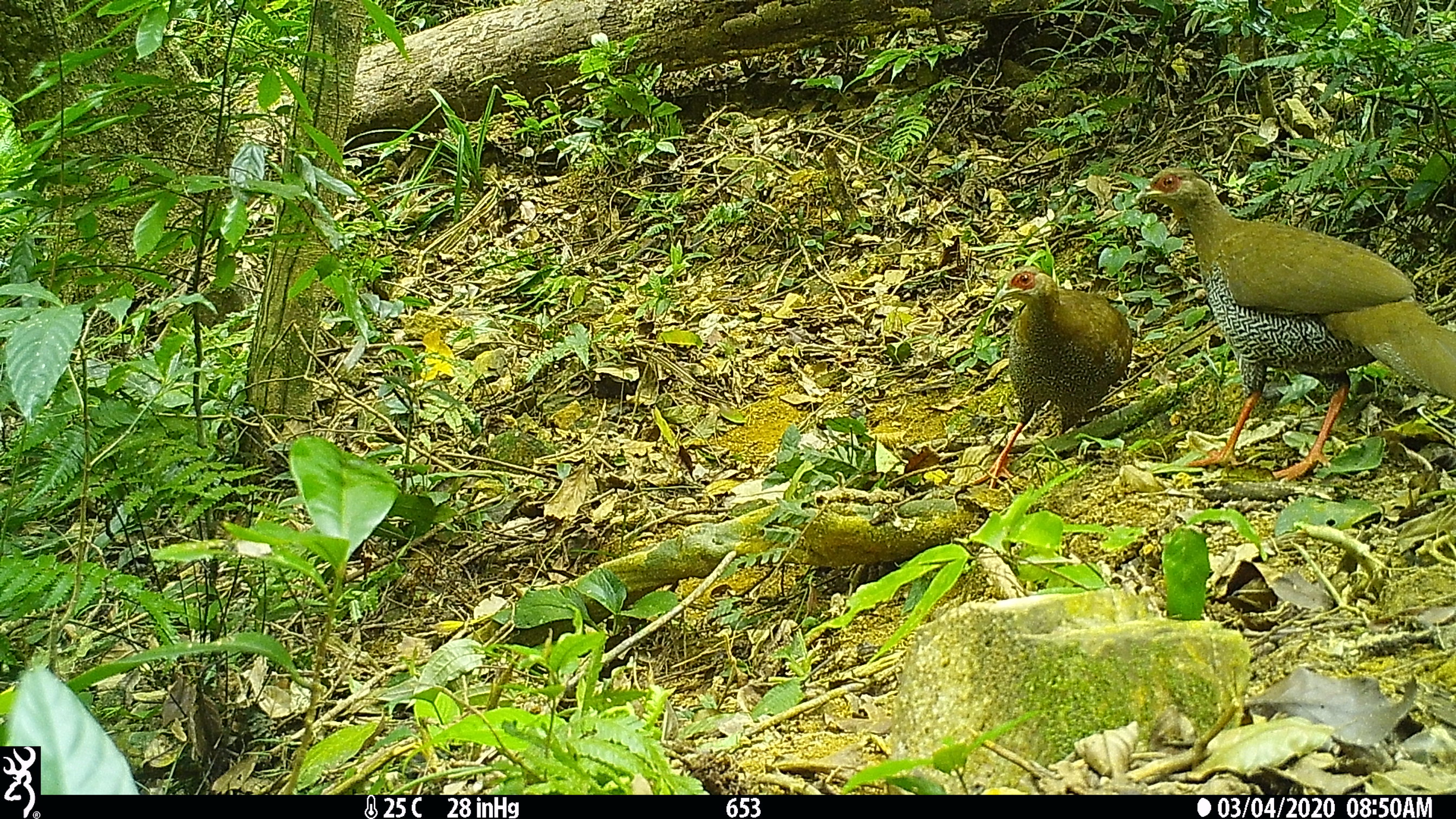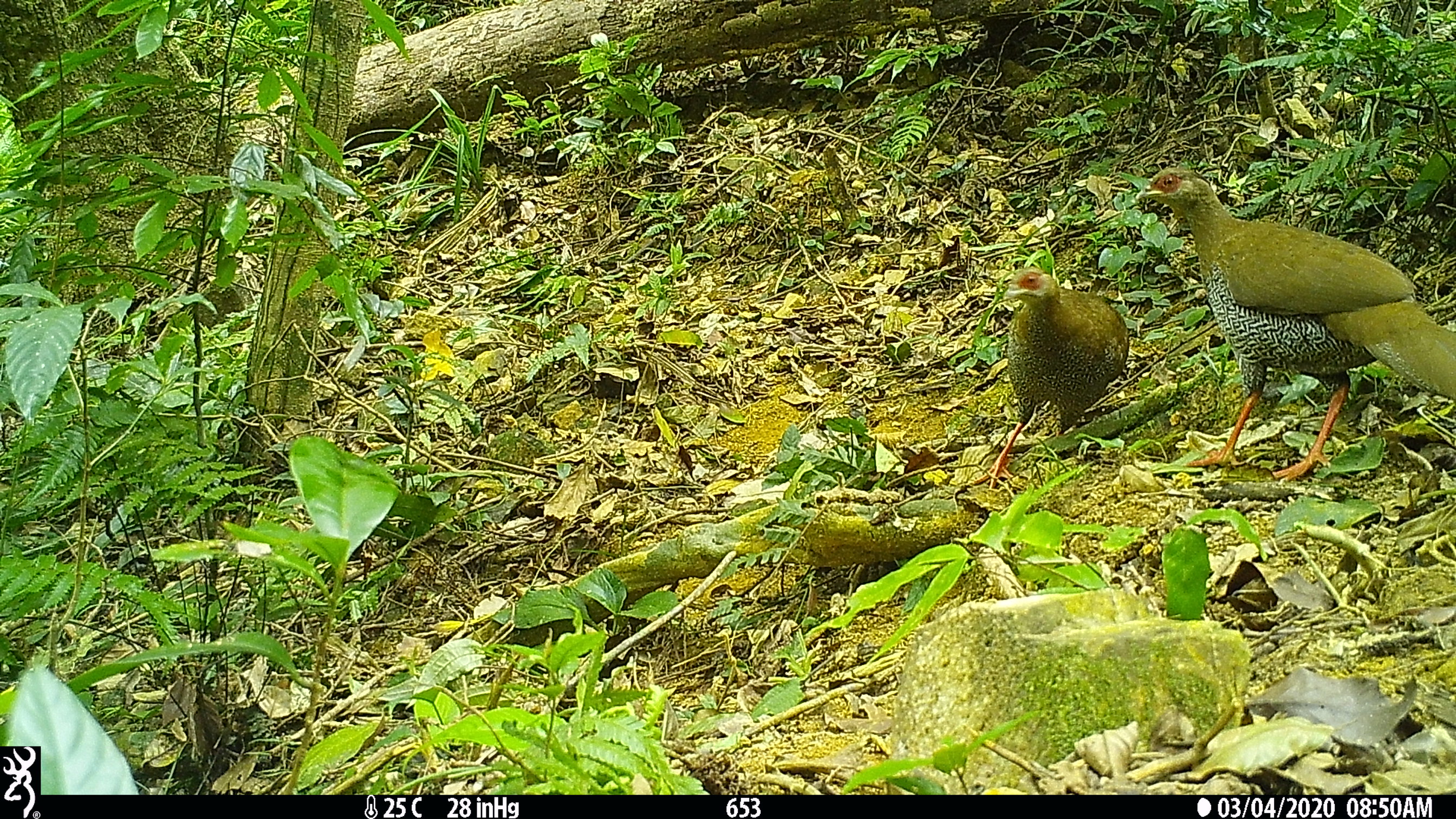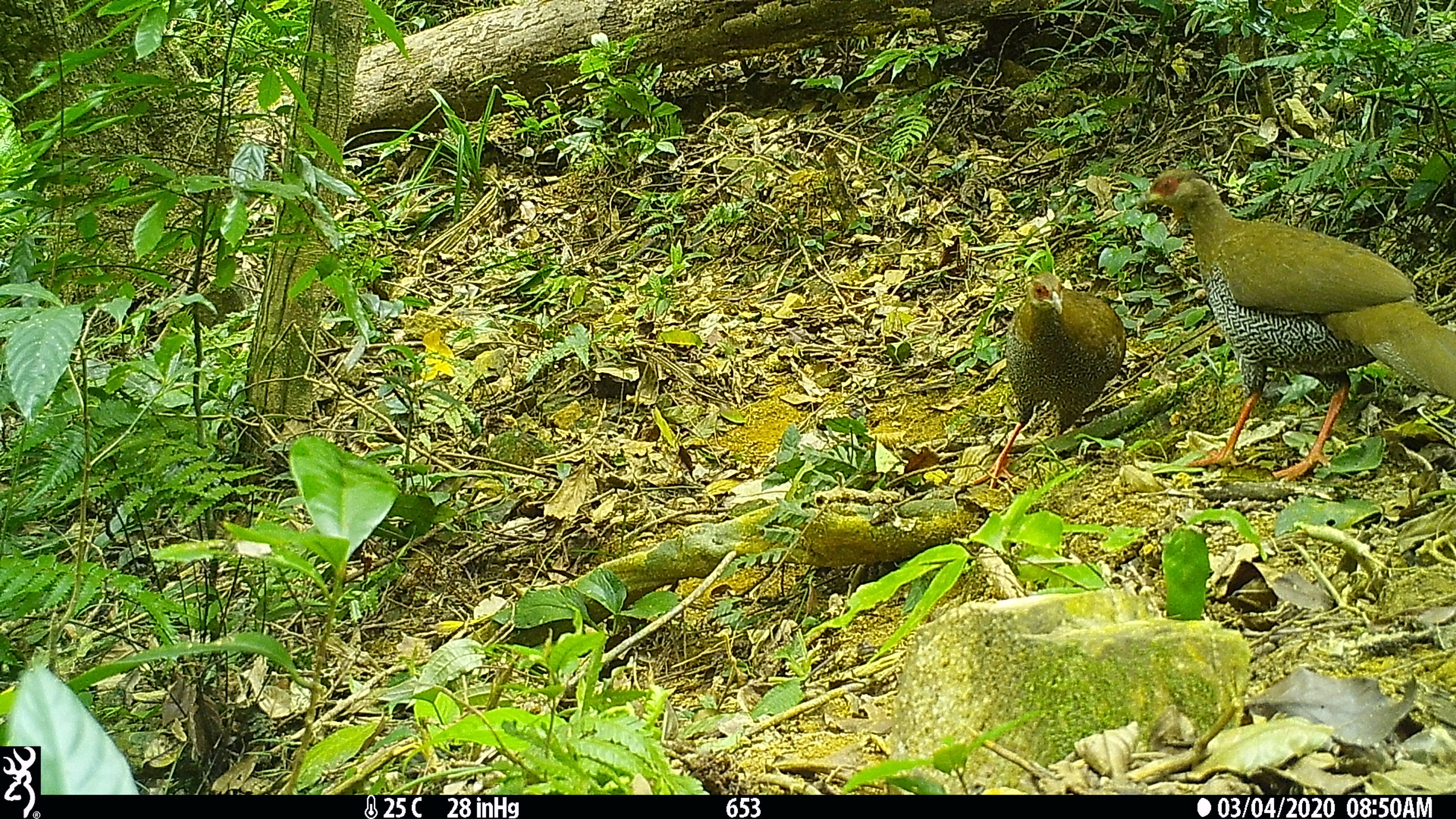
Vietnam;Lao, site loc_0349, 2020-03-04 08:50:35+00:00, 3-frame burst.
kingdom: Animalia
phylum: Chordata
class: Aves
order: Galliformes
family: Phasianidae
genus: Lophura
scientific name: Lophura nycthemera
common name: silver pheasant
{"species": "silver pheasant (Lophura nycthemera)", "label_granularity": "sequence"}